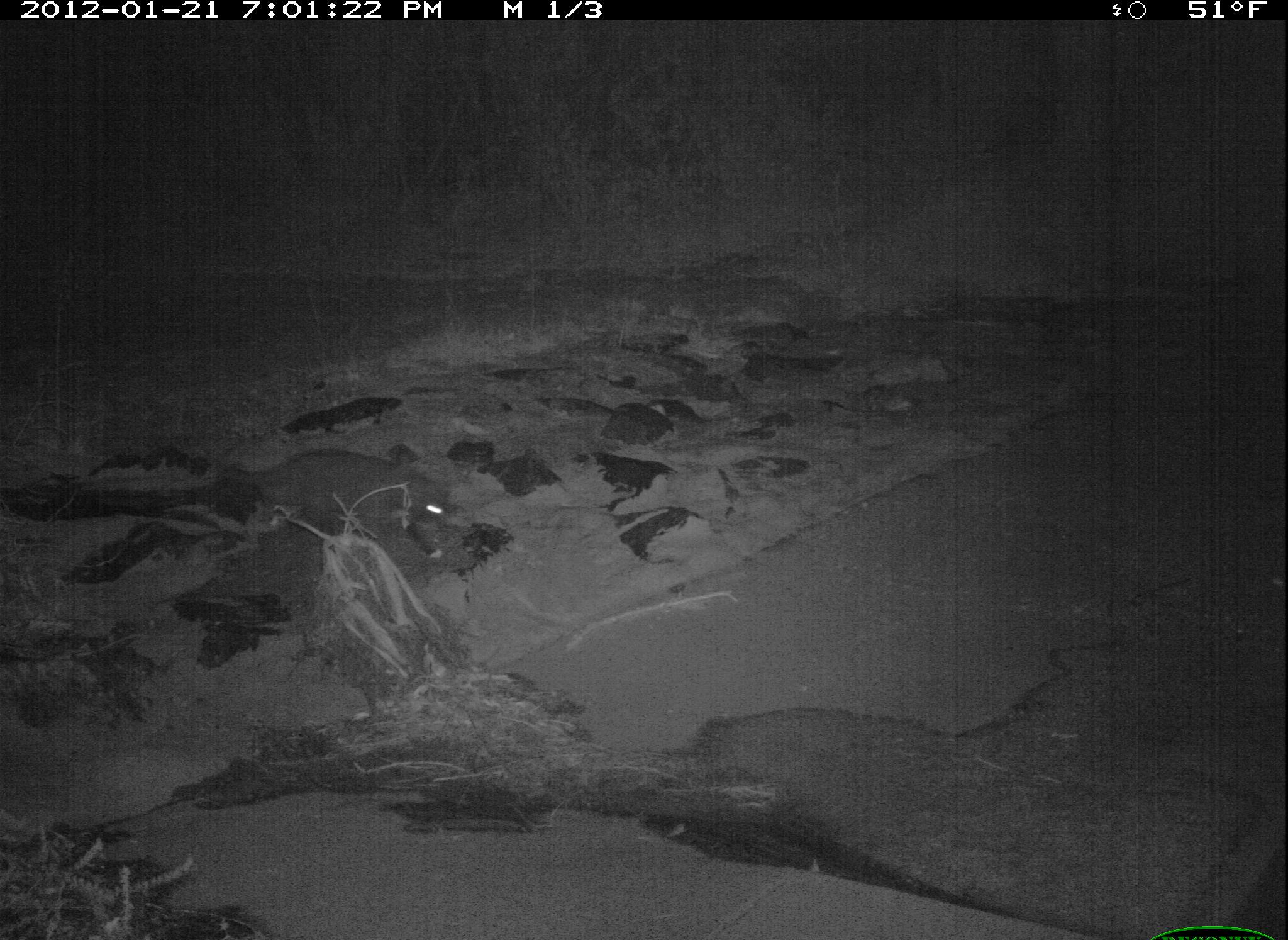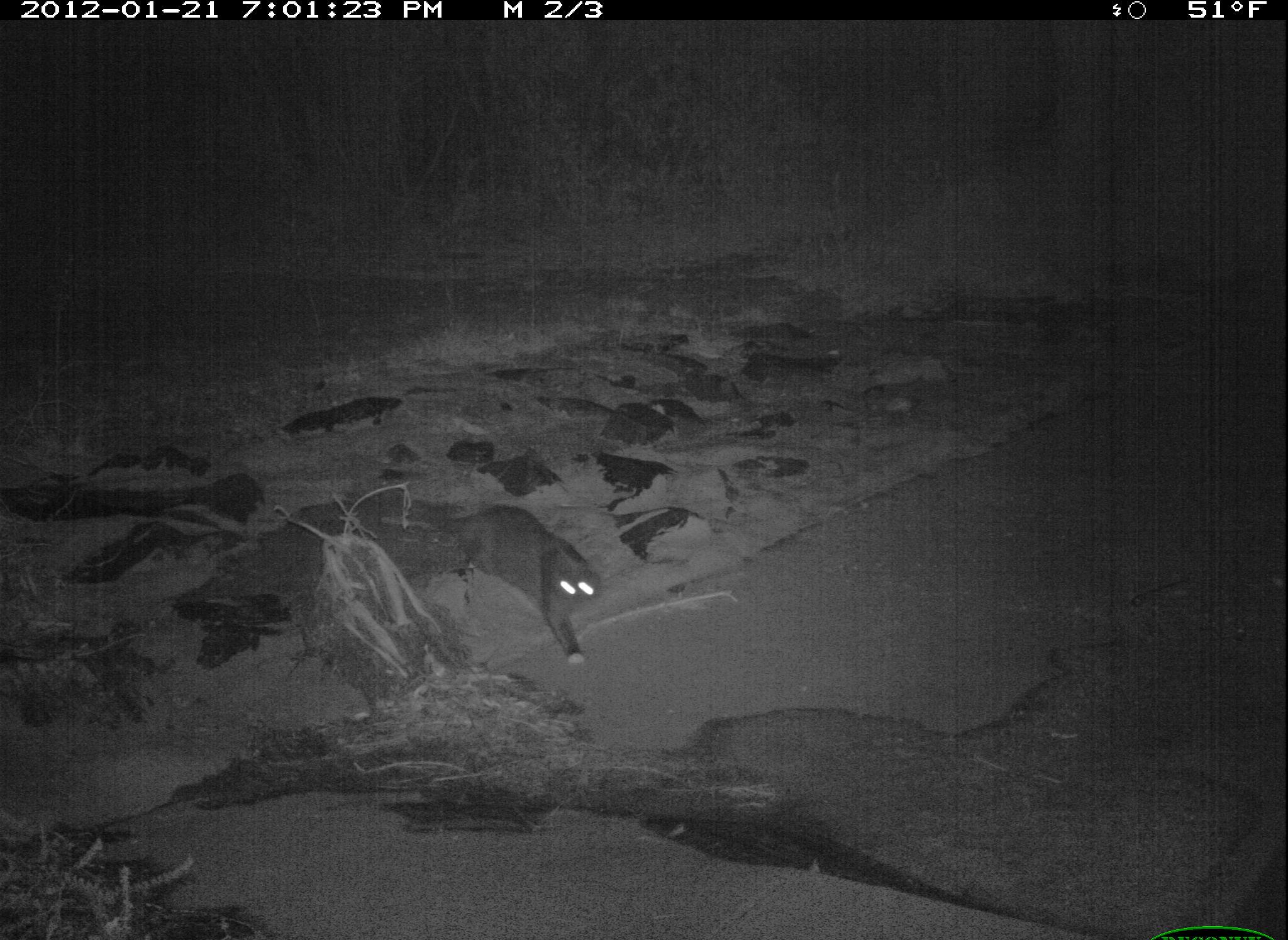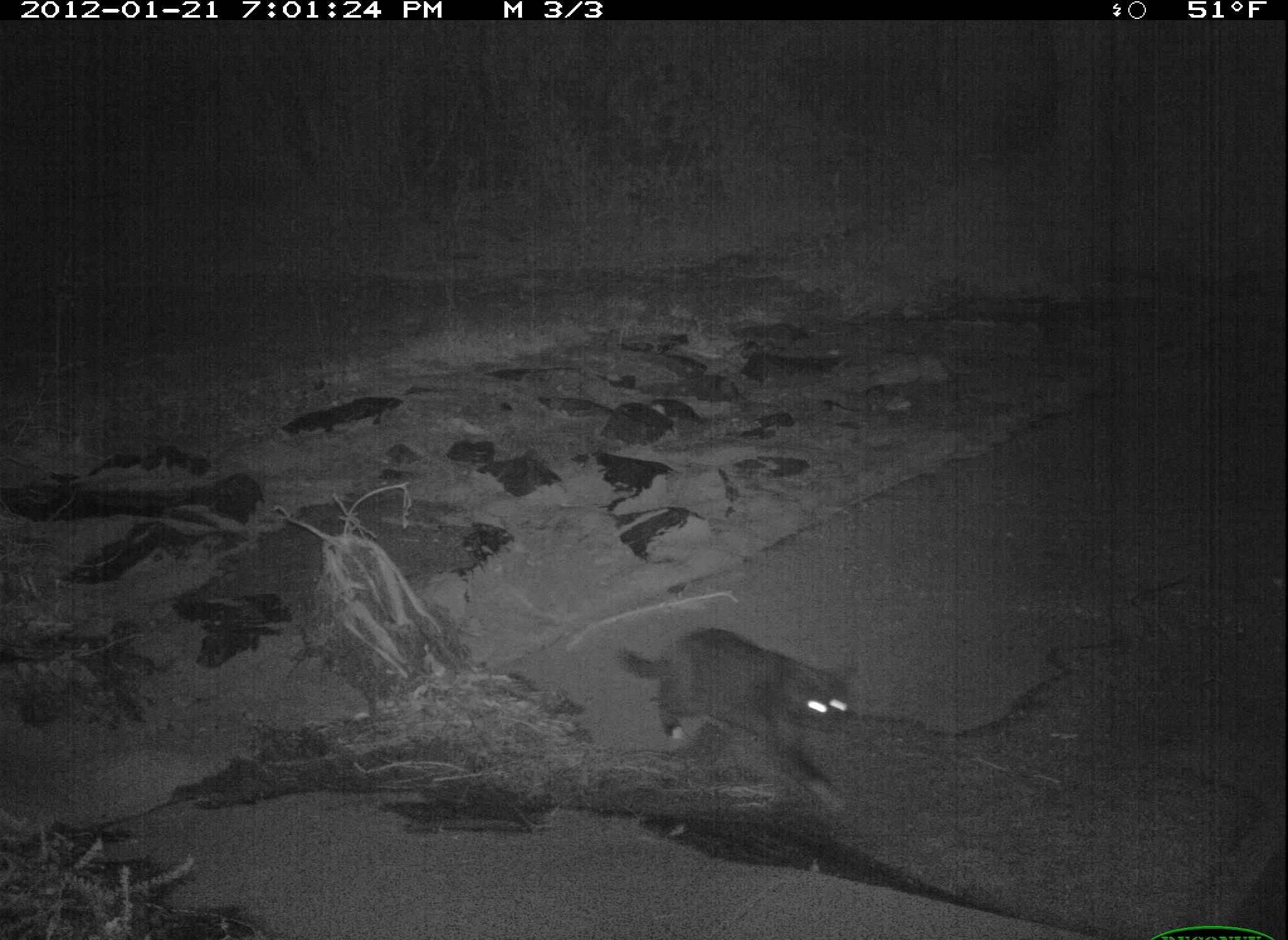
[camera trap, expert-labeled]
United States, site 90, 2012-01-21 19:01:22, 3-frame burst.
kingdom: Animalia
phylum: Chordata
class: Mammalia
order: Carnivora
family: Felidae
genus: Felis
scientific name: Felis catus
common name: cat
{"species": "cat (Felis catus)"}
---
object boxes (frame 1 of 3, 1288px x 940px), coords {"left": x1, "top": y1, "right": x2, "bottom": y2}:
cat: {"left": 203, "top": 440, "right": 469, "bottom": 578}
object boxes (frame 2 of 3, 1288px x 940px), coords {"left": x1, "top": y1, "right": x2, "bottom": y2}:
cat: {"left": 414, "top": 488, "right": 647, "bottom": 686}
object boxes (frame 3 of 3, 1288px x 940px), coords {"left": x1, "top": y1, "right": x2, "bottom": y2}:
cat: {"left": 613, "top": 622, "right": 871, "bottom": 813}